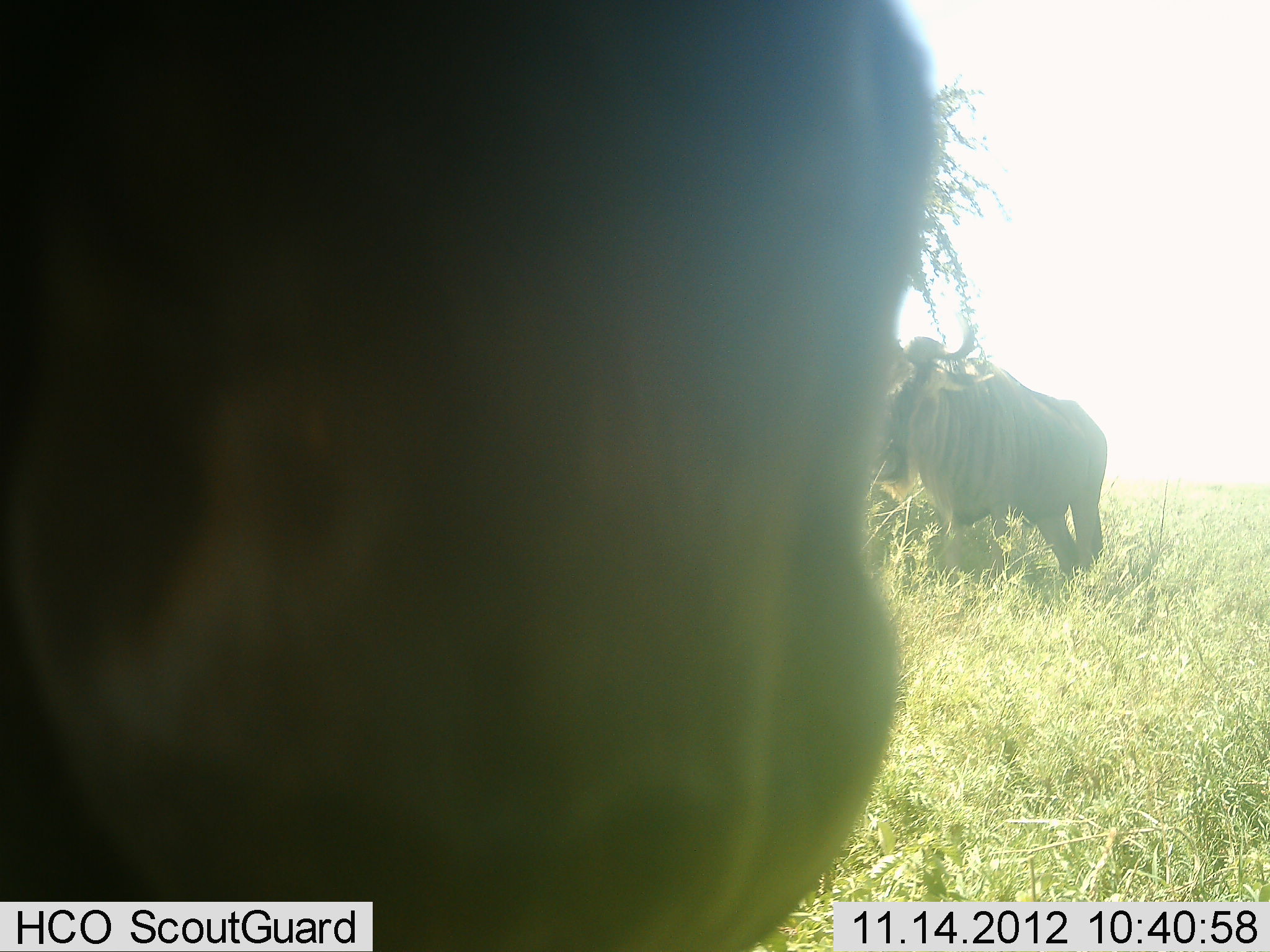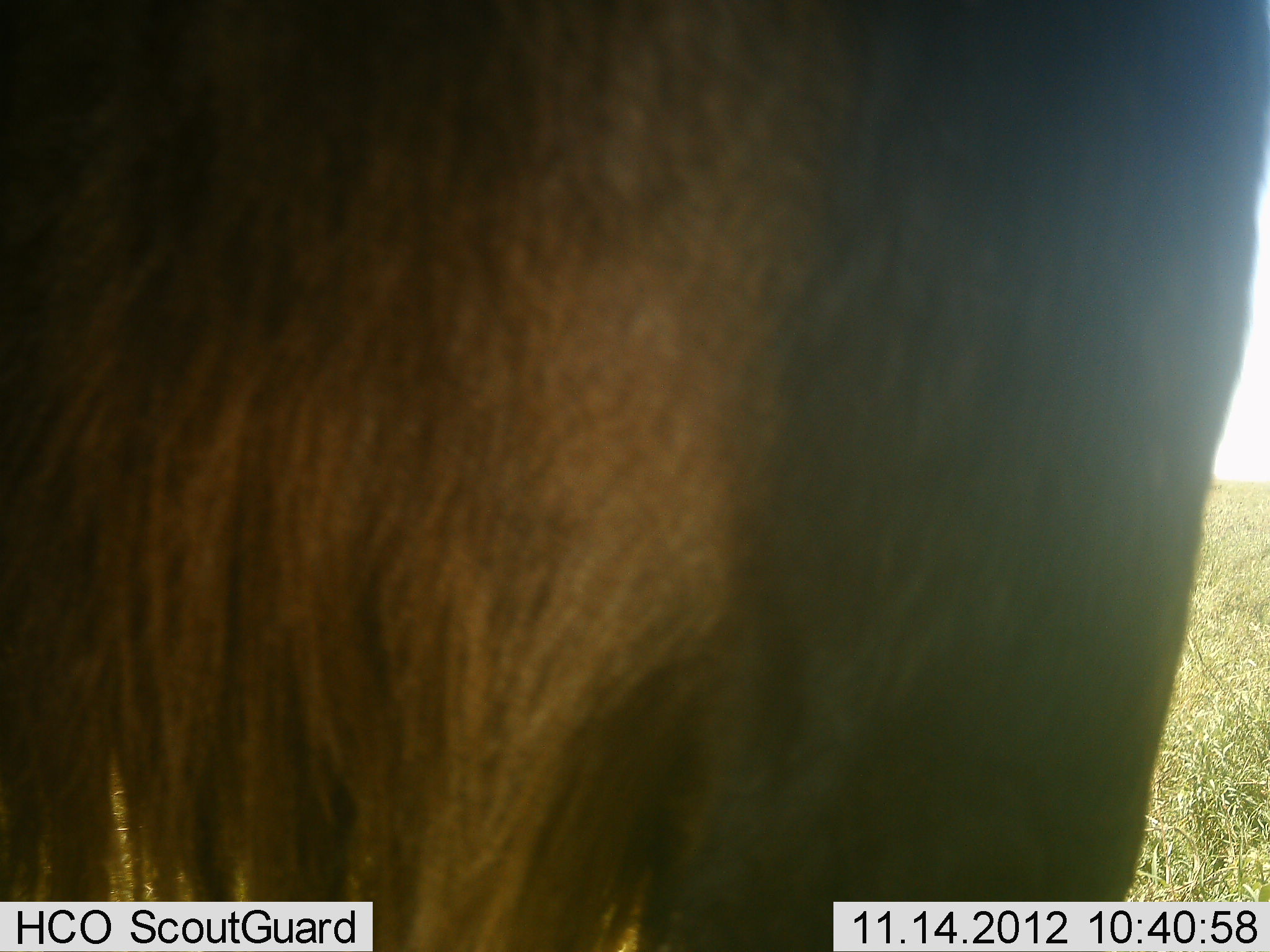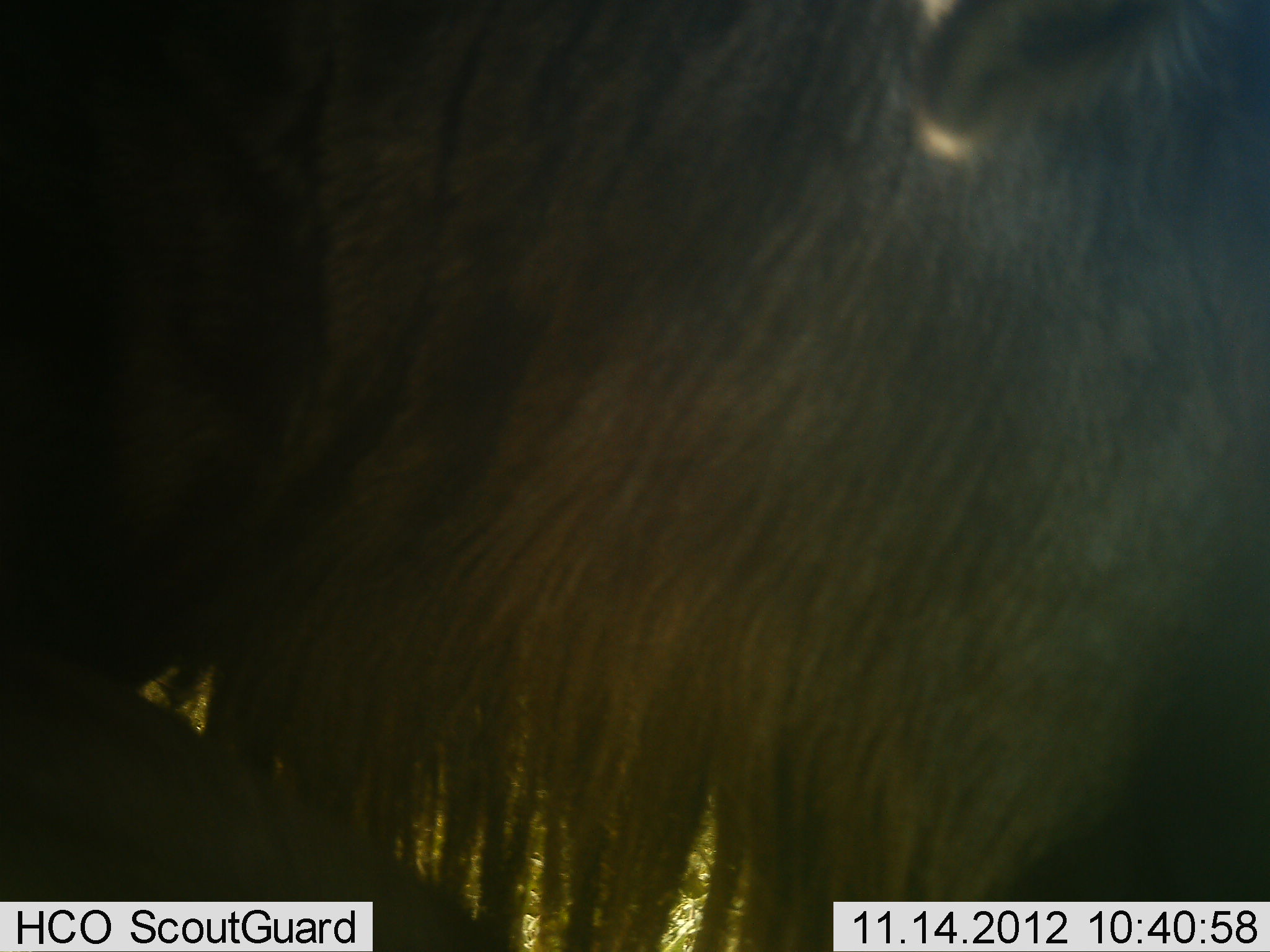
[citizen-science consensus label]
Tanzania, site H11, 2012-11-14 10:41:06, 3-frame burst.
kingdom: Animalia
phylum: Chordata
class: Mammalia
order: Artiodactyla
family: Bovidae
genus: Connochaetes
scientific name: Connochaetes taurinus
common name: blue wildebeest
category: wildebeest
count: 2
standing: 80%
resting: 20%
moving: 40%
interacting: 0%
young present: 0%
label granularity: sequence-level